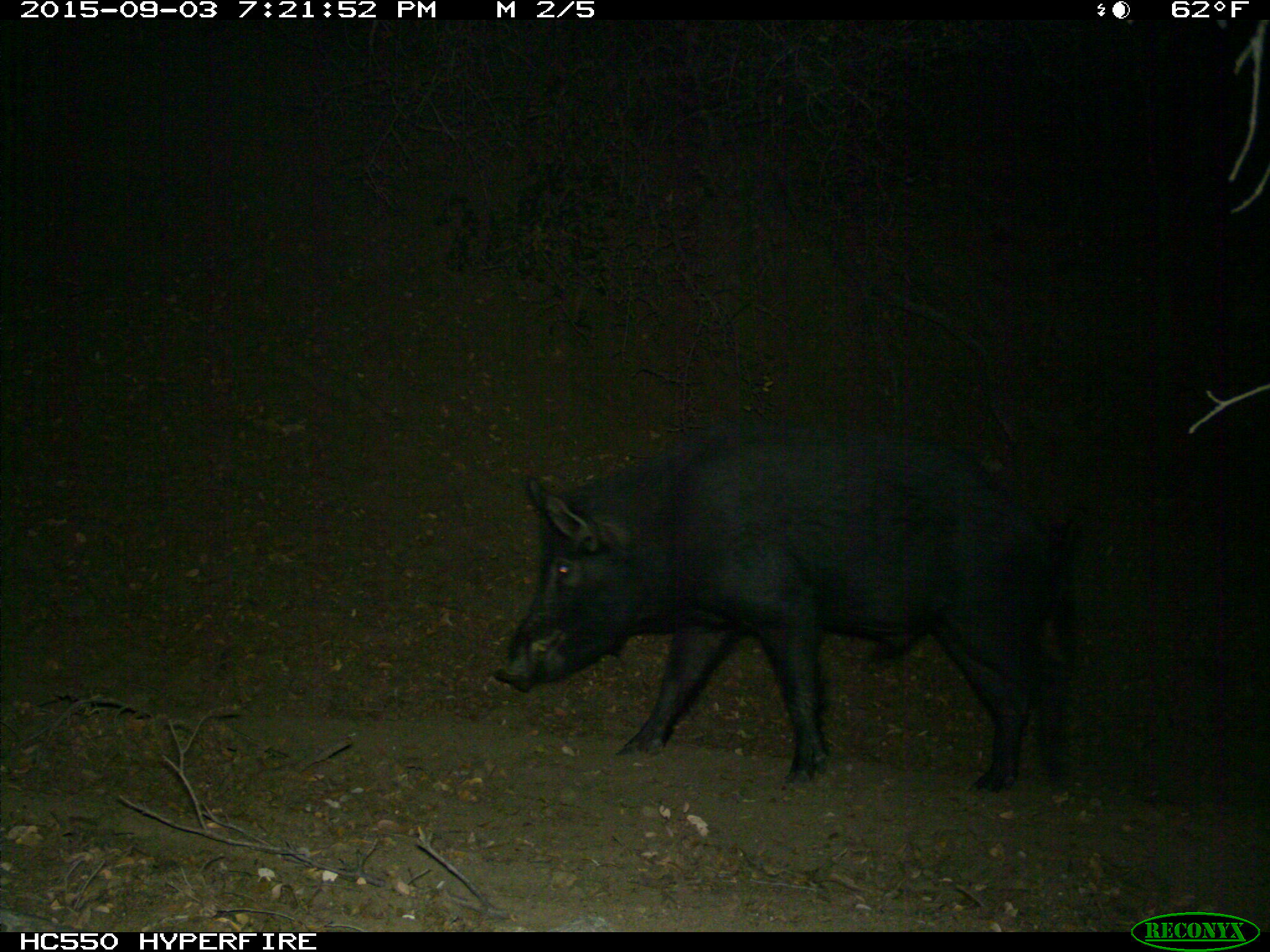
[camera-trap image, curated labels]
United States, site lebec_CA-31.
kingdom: Animalia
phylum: Chordata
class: Mammalia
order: Artiodactyla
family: Suidae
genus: Sus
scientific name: Sus scrofa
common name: wild boar